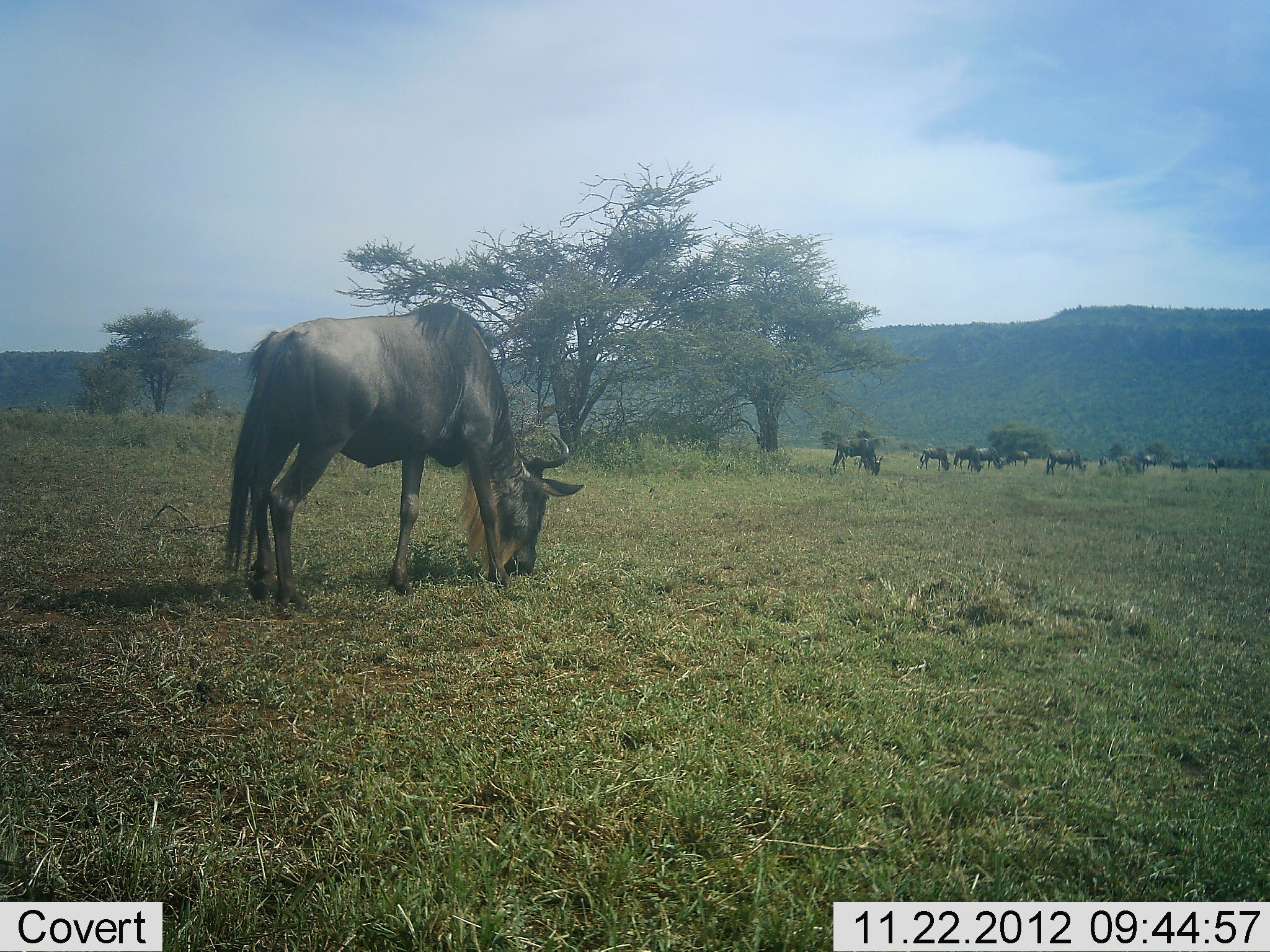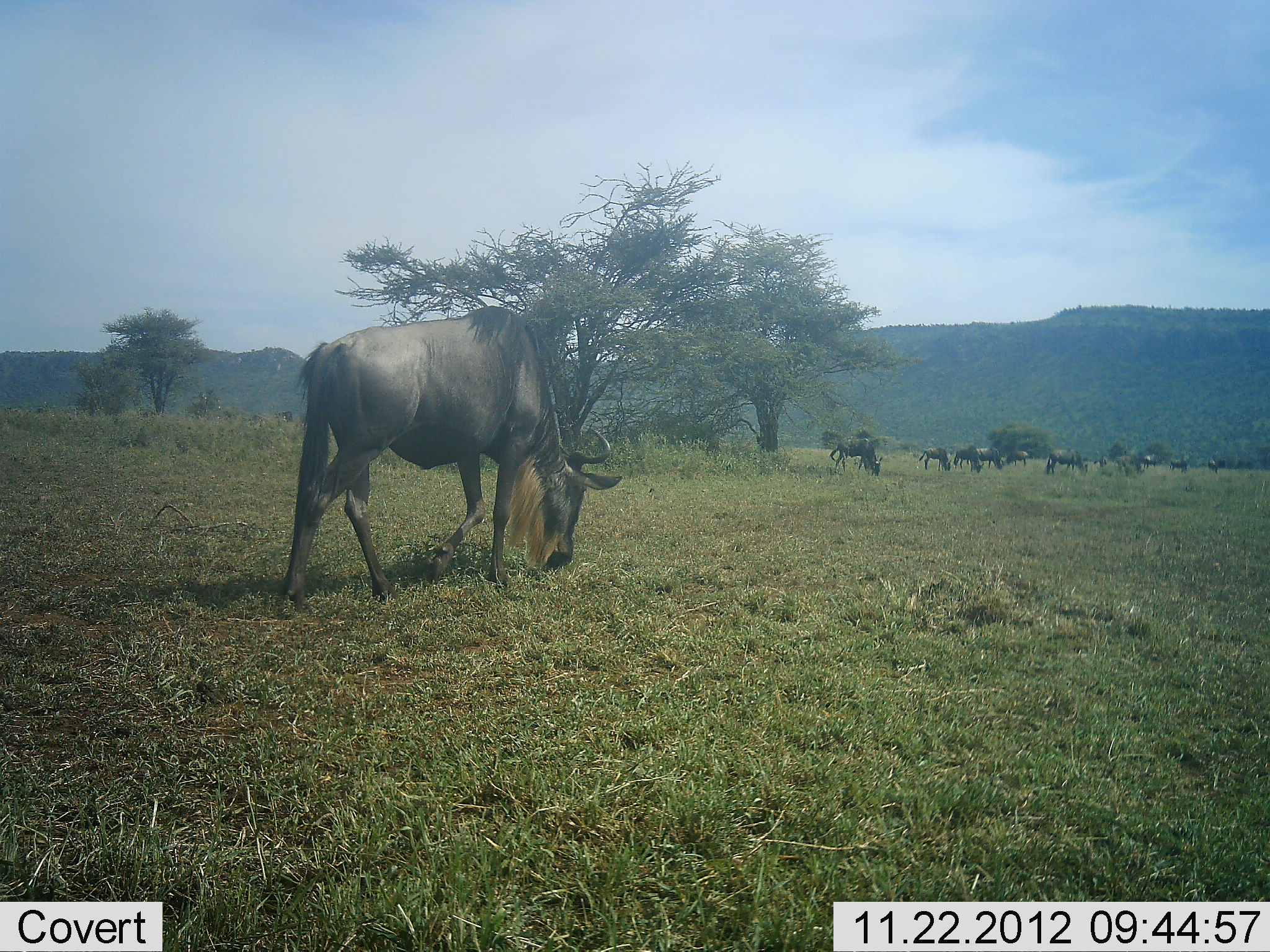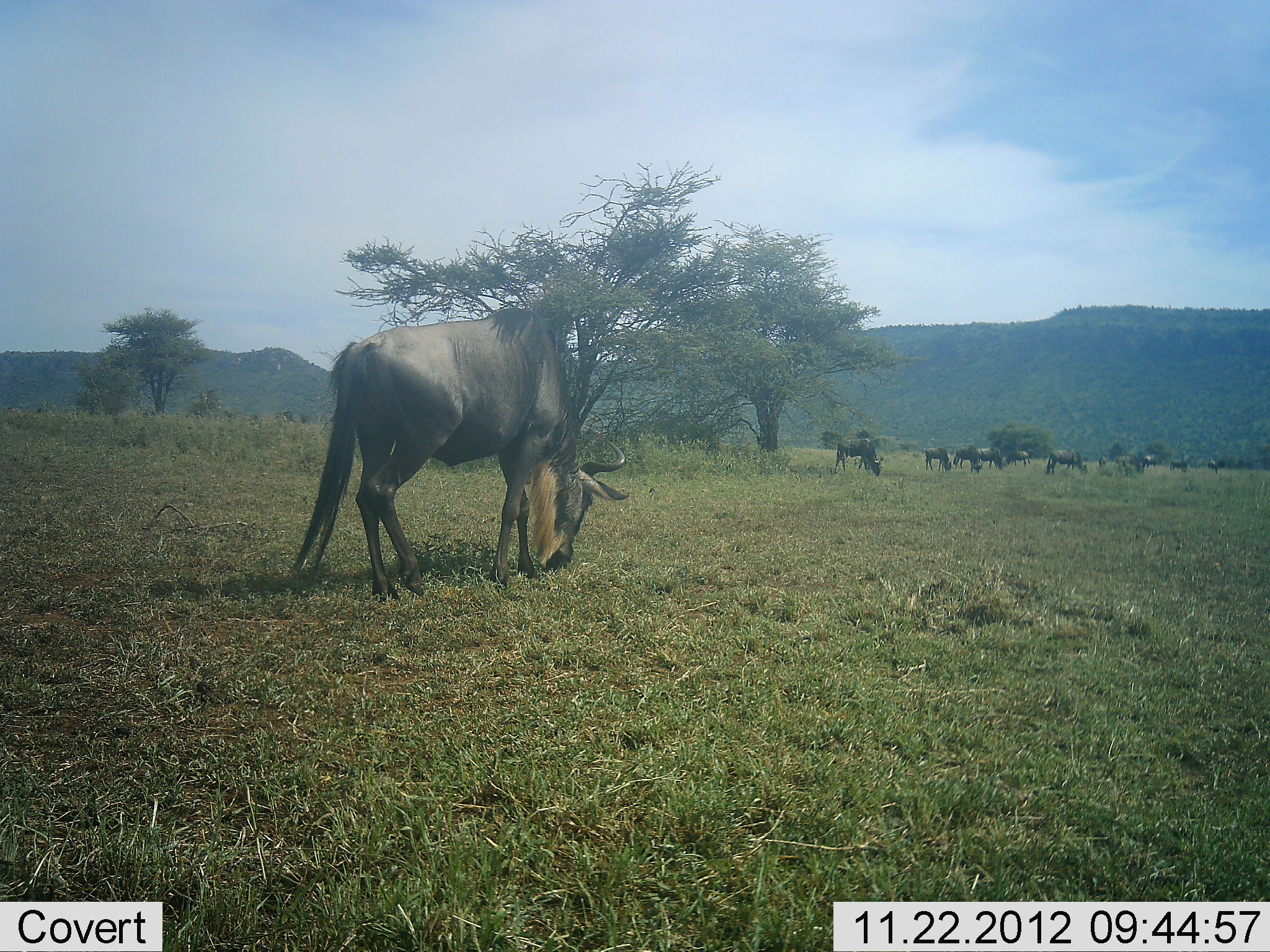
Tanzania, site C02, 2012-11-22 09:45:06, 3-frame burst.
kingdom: Animalia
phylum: Chordata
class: Mammalia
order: Artiodactyla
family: Bovidae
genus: Connochaetes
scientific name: Connochaetes taurinus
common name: blue wildebeest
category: wildebeest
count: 11-50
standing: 35%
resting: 0%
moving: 33%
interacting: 0%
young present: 0%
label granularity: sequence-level